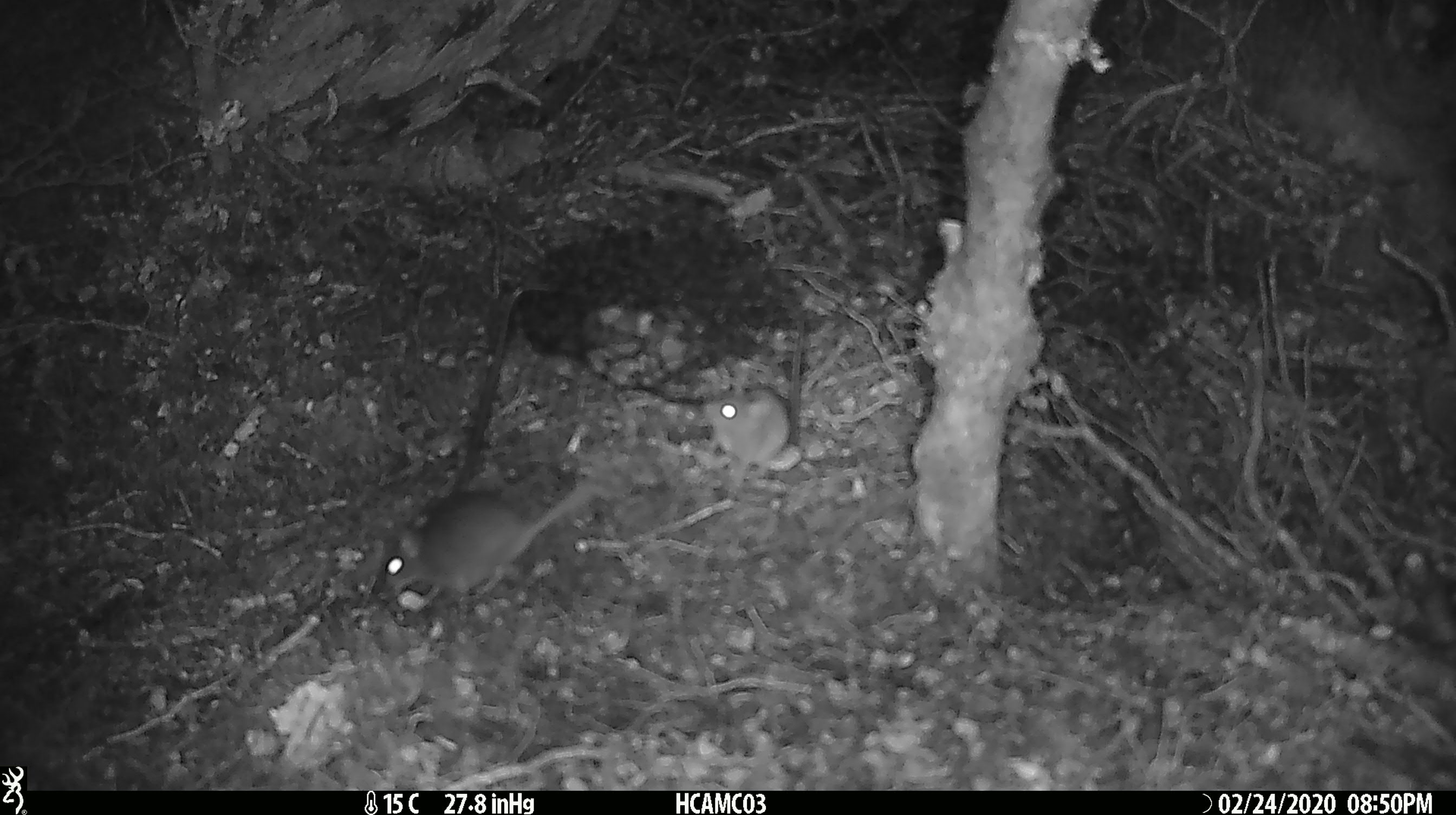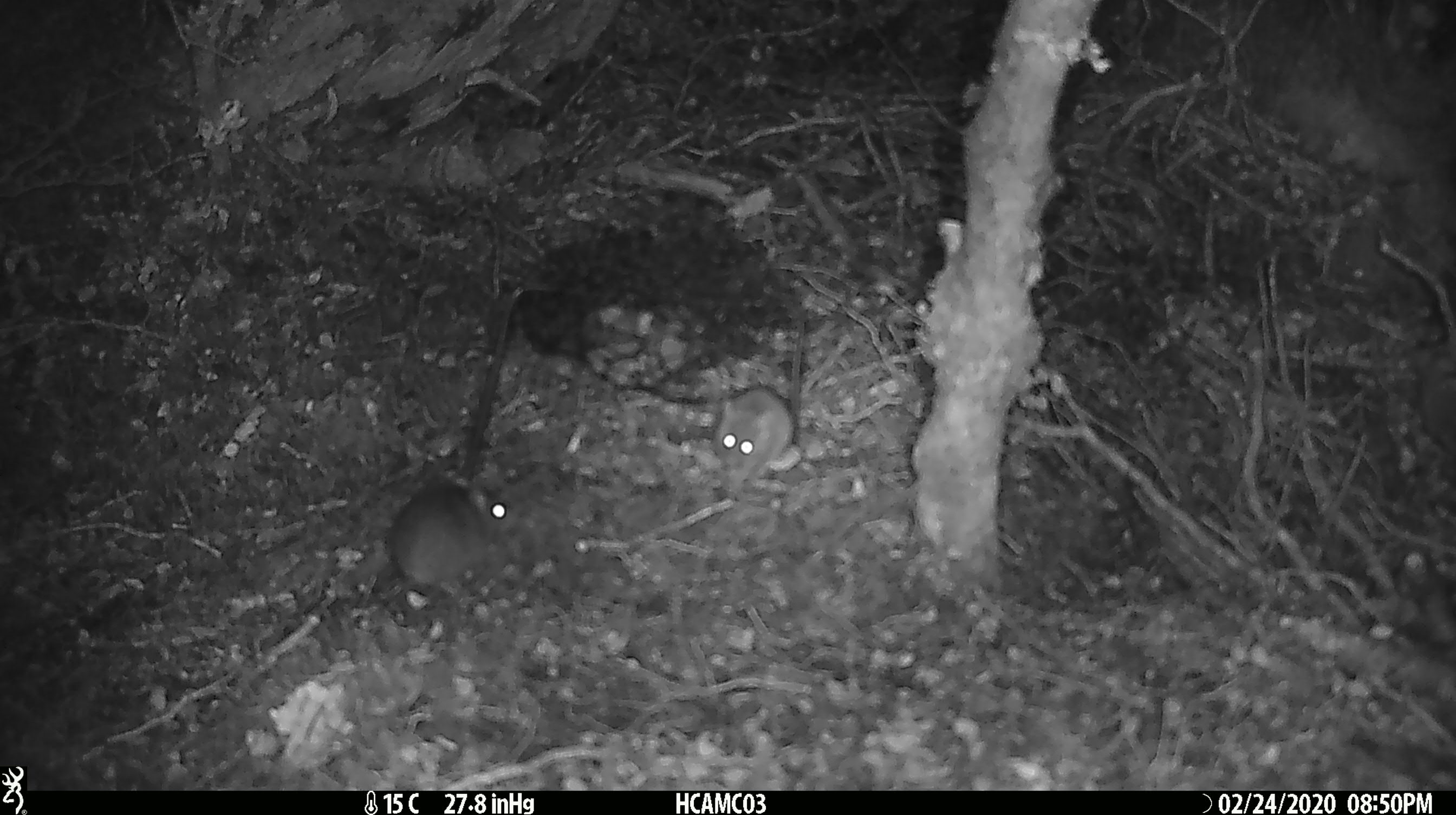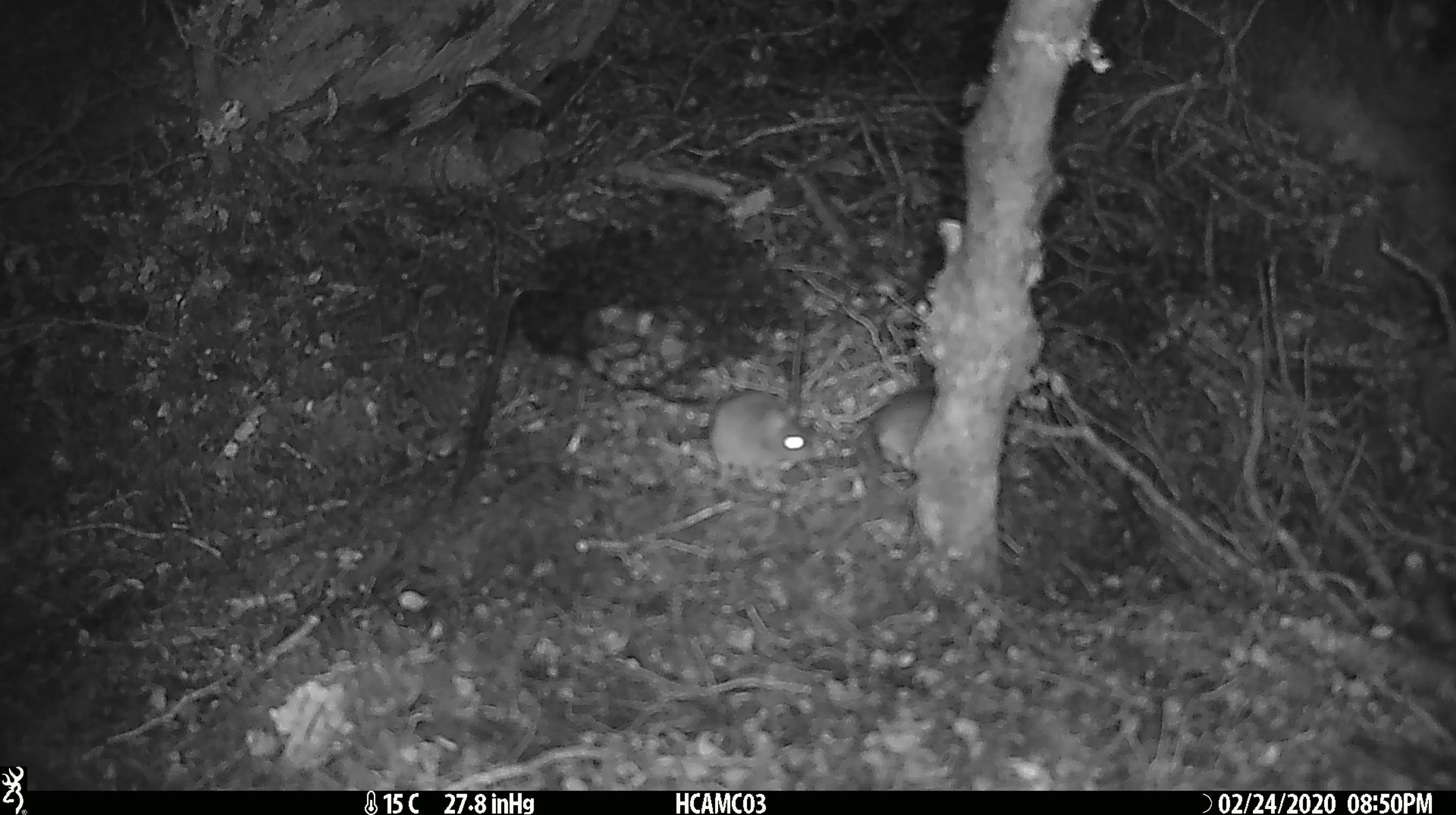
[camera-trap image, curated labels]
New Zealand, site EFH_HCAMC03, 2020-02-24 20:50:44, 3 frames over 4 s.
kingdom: Animalia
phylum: Chordata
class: Mammalia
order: Rodentia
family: Muridae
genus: Mus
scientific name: Mus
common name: mouse